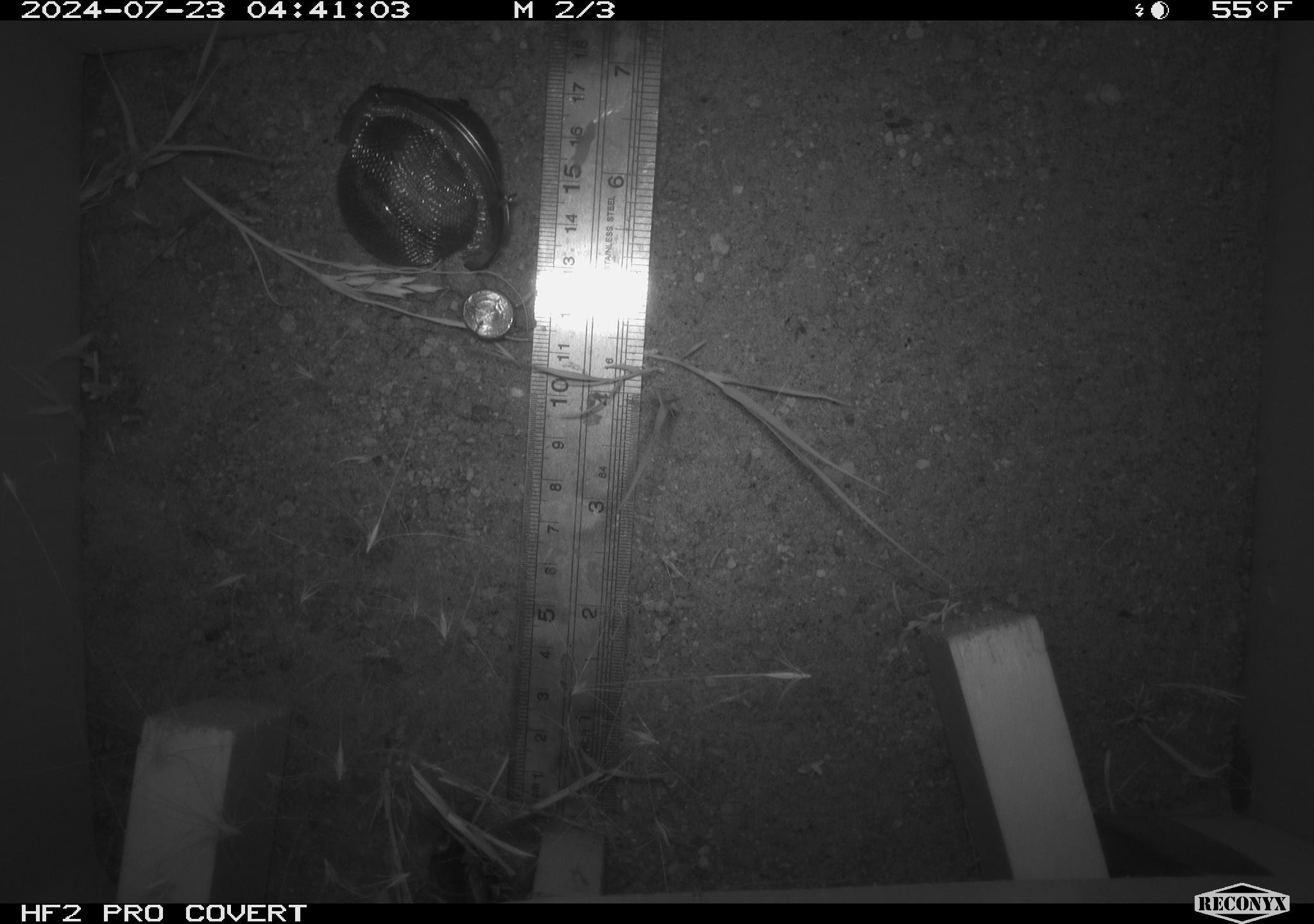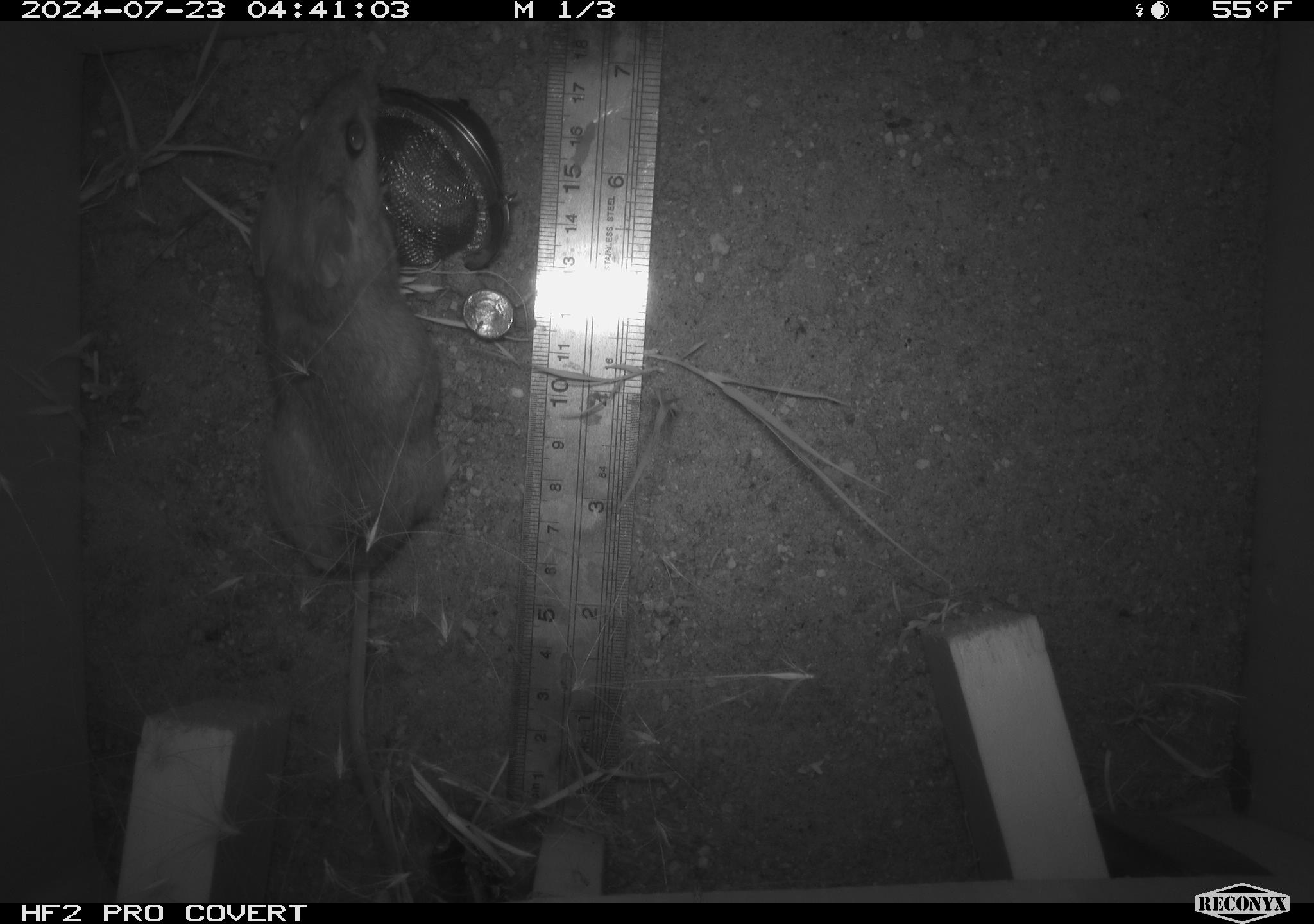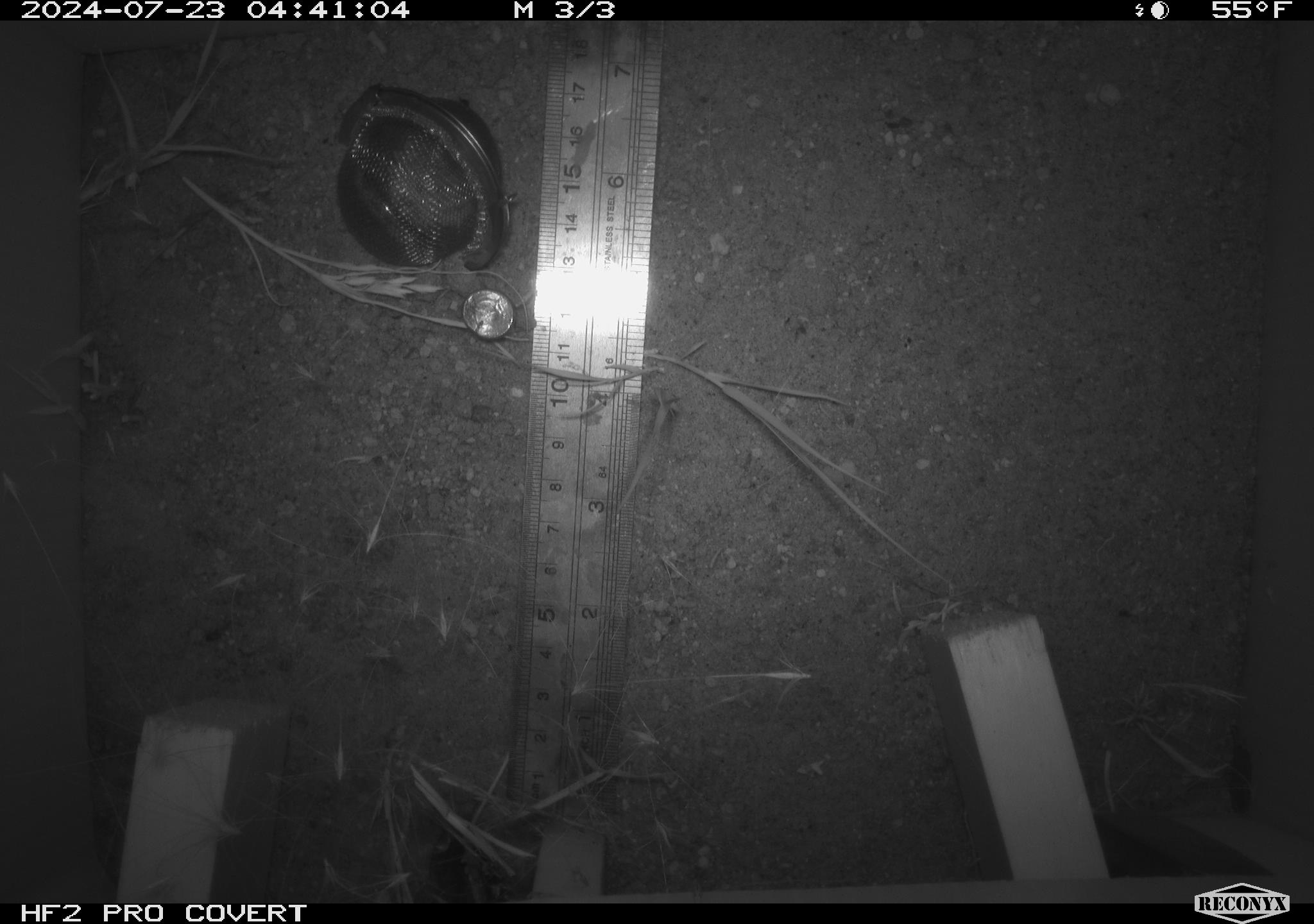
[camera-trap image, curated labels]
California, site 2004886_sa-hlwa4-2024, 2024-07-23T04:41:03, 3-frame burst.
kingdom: Animalia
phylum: Chordata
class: Mammalia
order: Rodentia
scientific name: Rodentia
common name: rodent